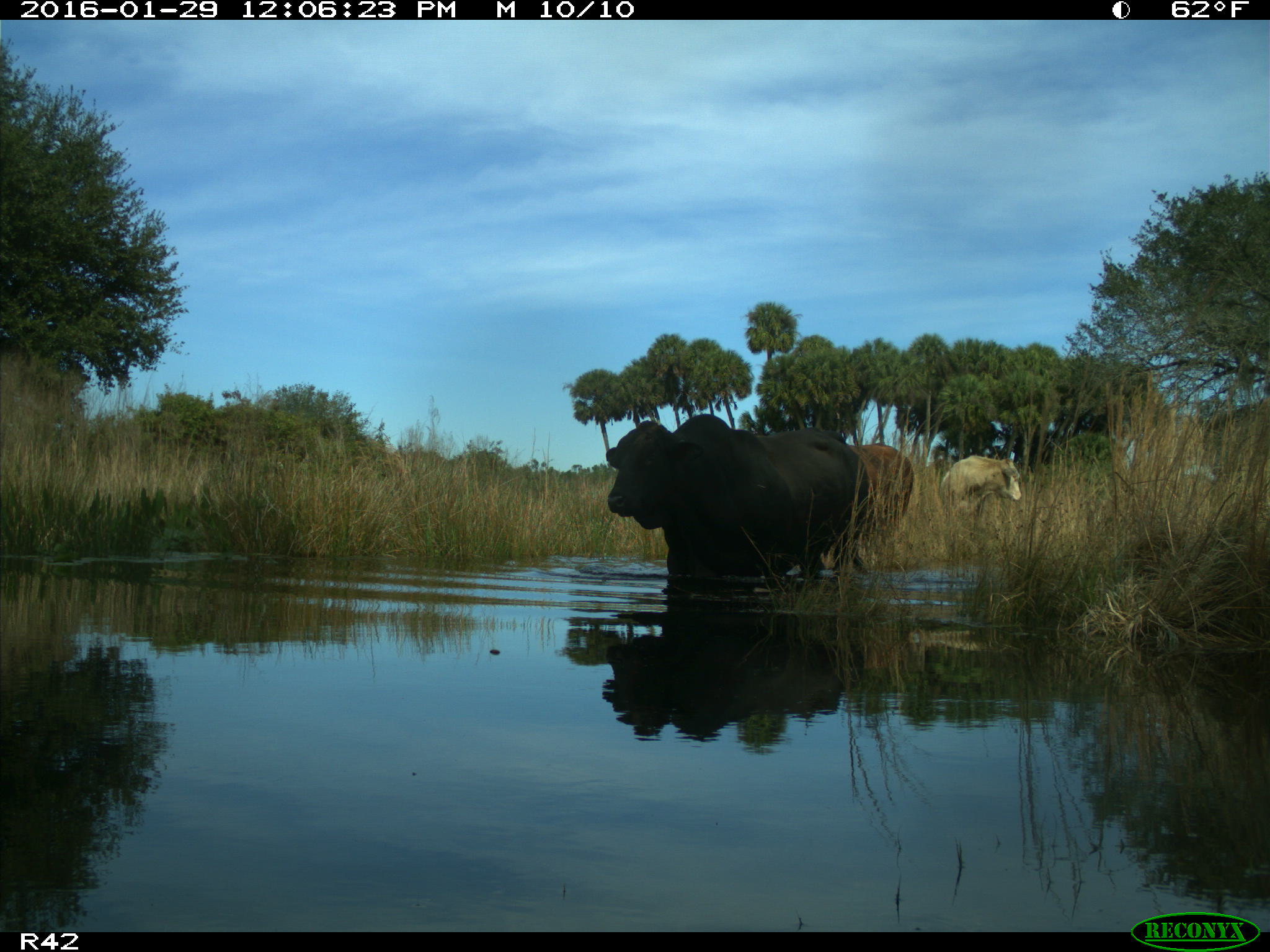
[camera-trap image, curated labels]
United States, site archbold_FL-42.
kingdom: Animalia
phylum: Chordata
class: Mammalia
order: Artiodactyla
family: Bovidae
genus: Bos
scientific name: Bos taurus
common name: domestic cow